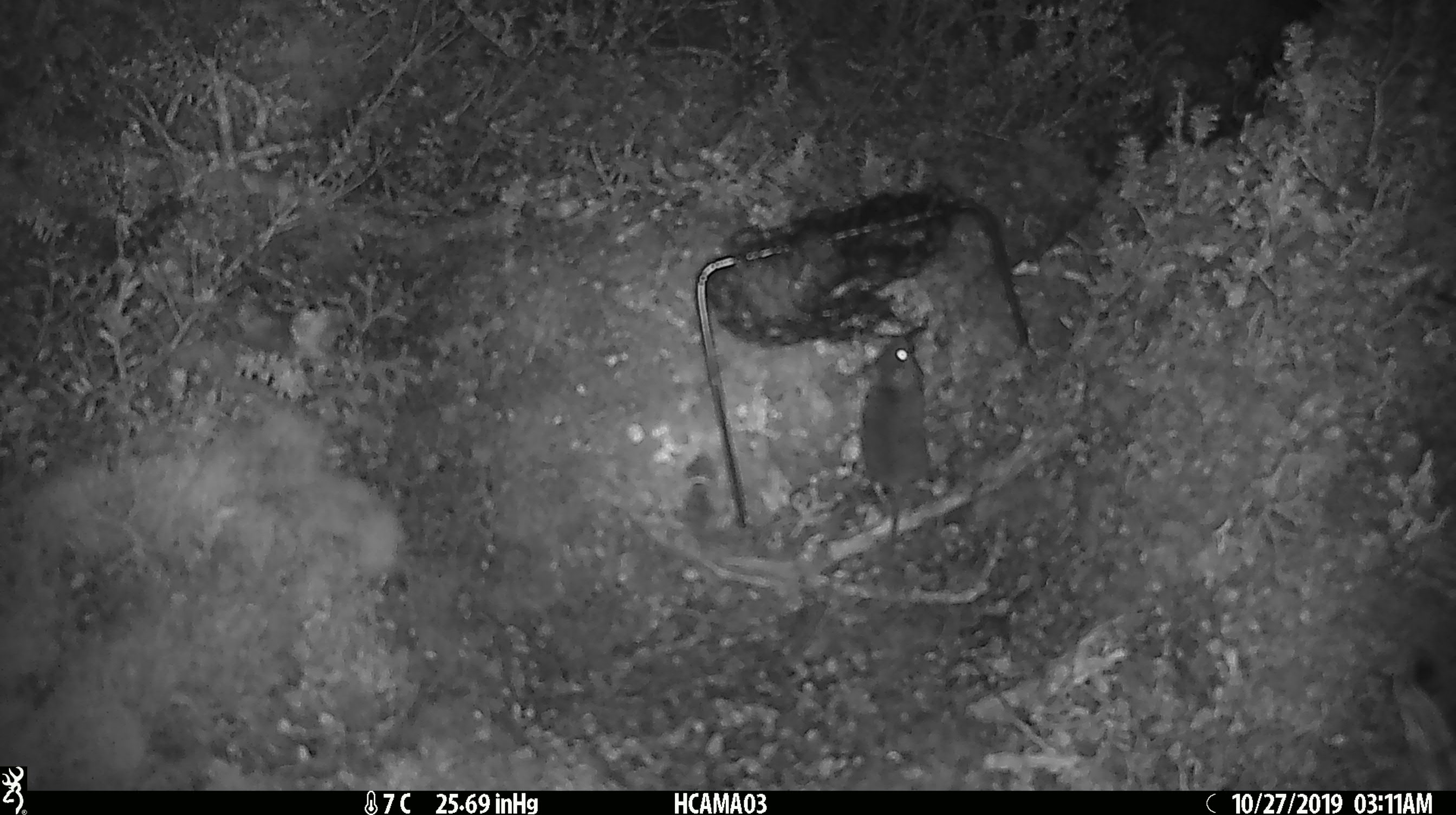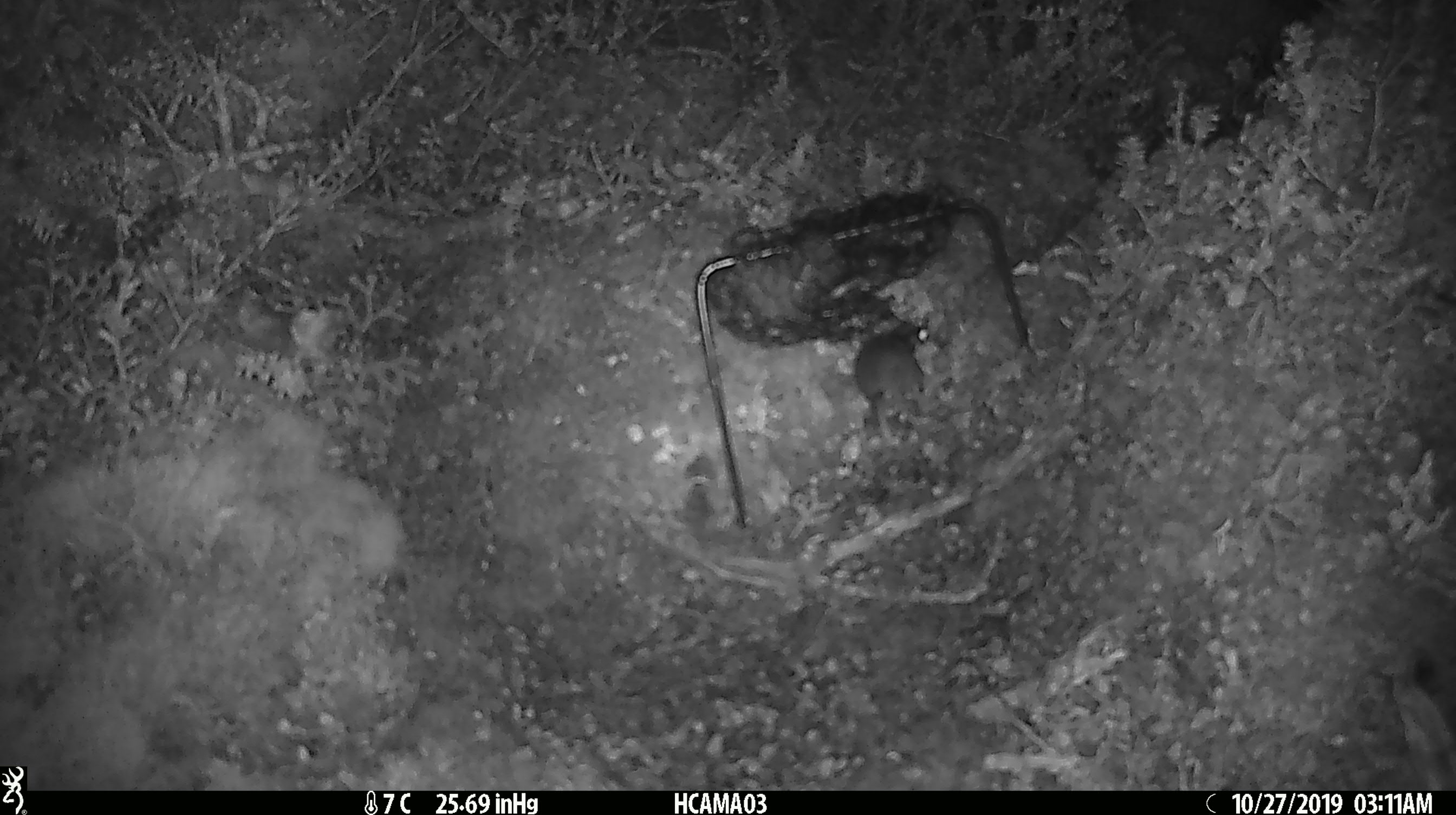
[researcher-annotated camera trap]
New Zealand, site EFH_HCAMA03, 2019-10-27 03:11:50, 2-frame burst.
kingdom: Animalia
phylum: Chordata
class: Mammalia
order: Rodentia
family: Muridae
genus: Mus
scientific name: Mus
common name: mouse